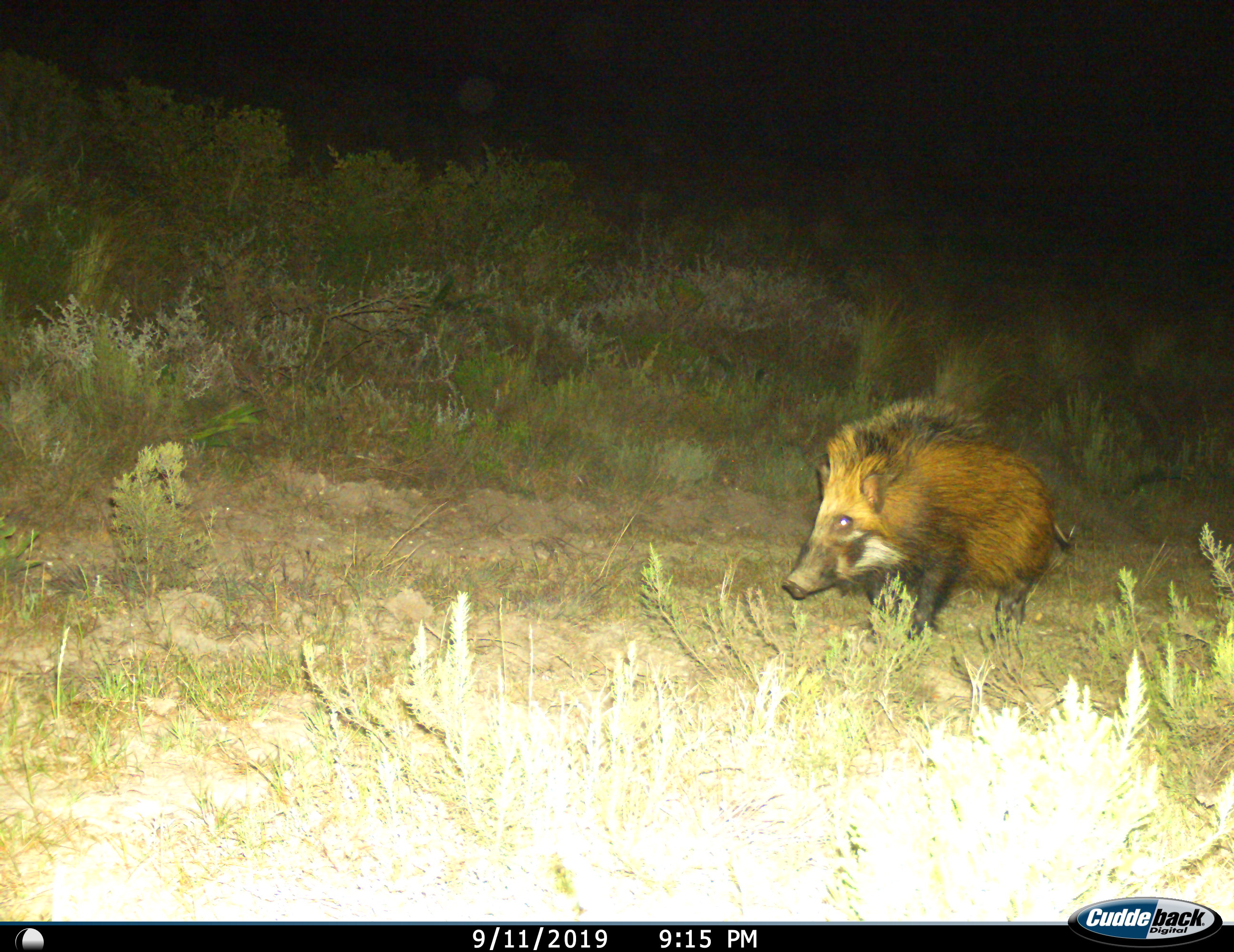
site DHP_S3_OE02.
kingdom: Animalia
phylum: Chordata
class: Mammalia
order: Artiodactyla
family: Suidae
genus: Potamochoerus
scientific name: Potamochoerus larvatus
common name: bushpig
Bushpig (Potamochoerus larvatus), count 1. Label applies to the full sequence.